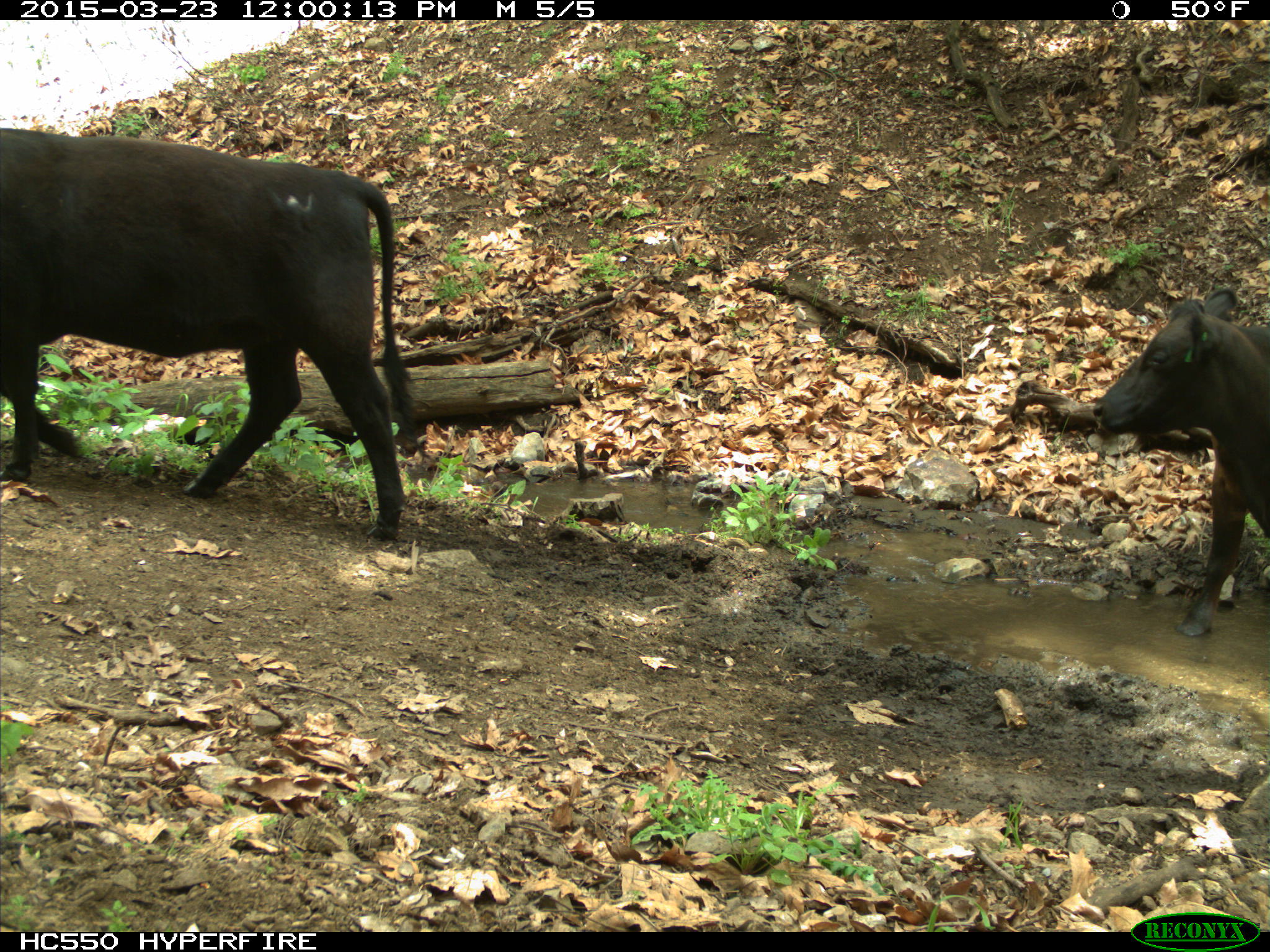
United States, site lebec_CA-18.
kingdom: Animalia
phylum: Chordata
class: Mammalia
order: Artiodactyla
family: Bovidae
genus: Bos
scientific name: Bos taurus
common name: domestic cow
Bos taurus (domestic cow).